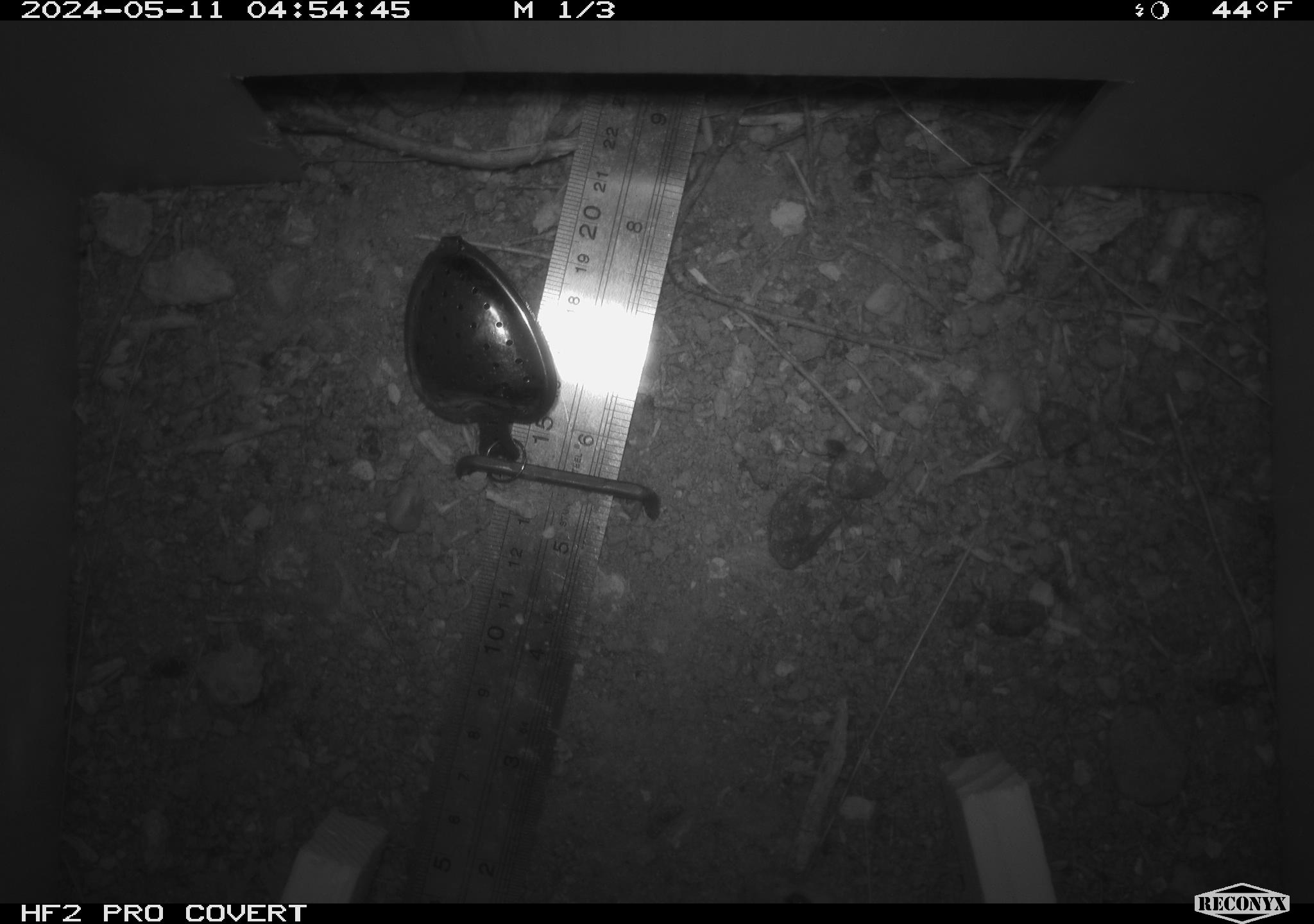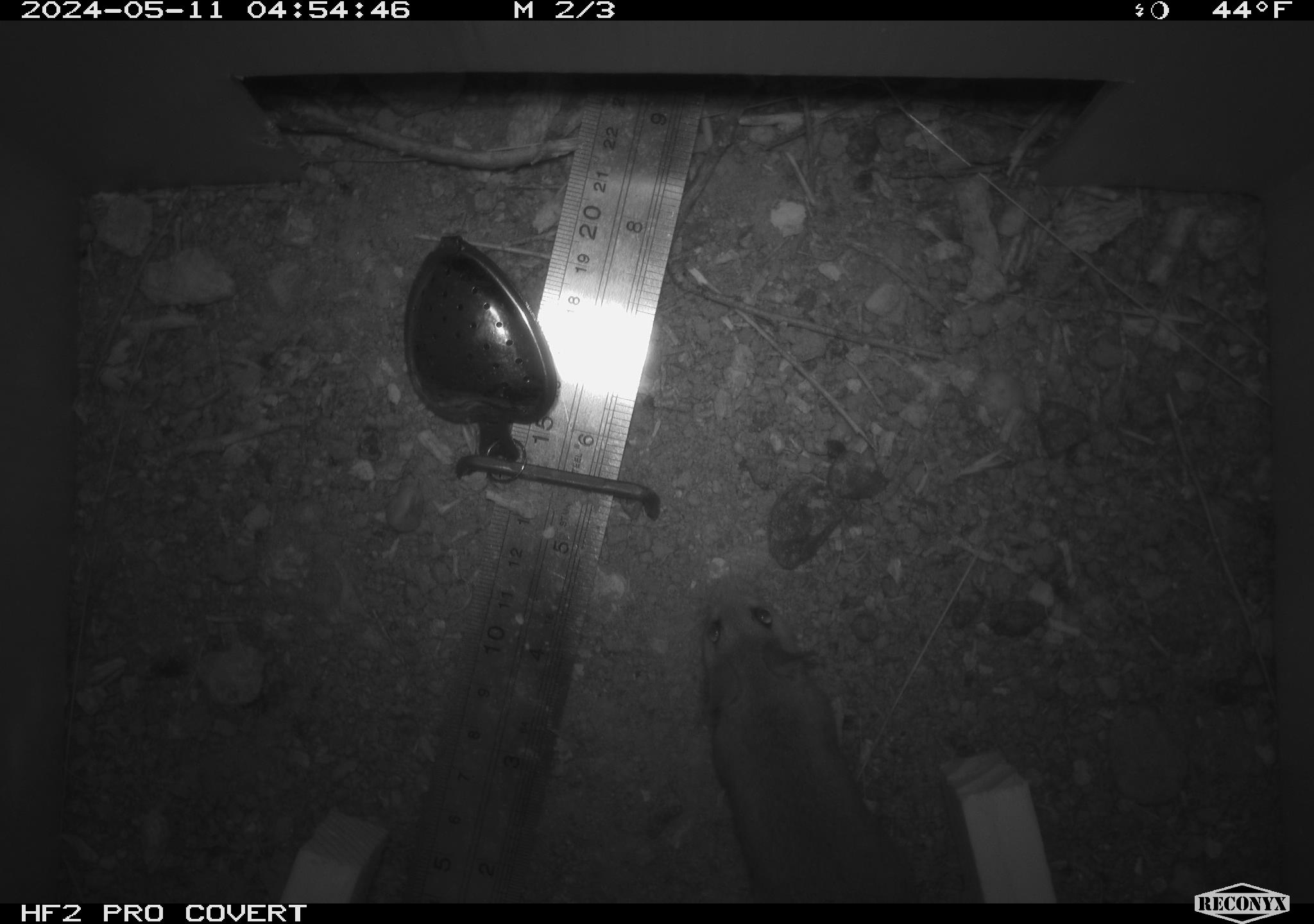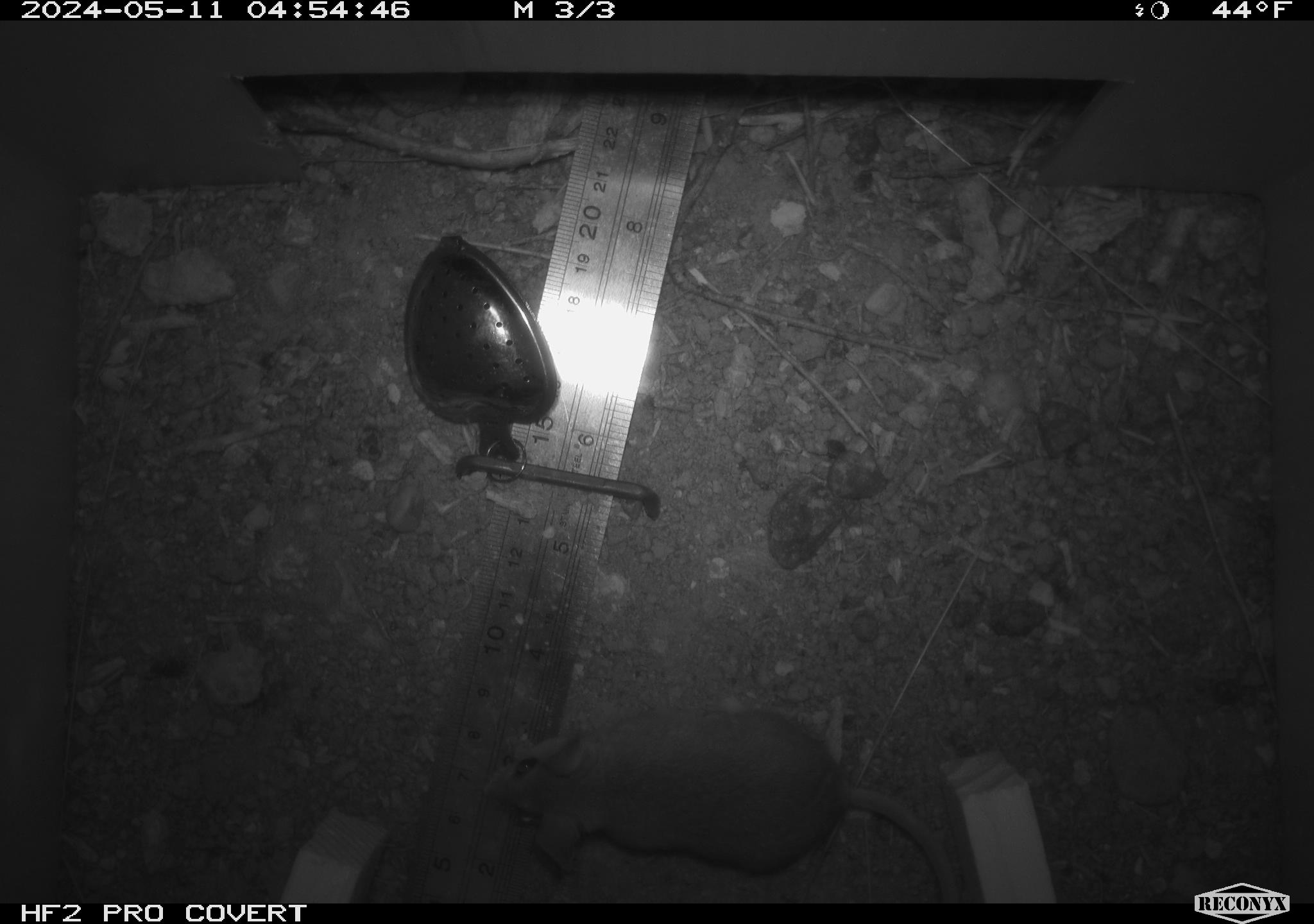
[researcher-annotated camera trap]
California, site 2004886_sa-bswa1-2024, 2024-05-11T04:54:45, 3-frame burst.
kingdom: Animalia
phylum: Chordata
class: Mammalia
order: Rodentia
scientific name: Rodentia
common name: mouse species